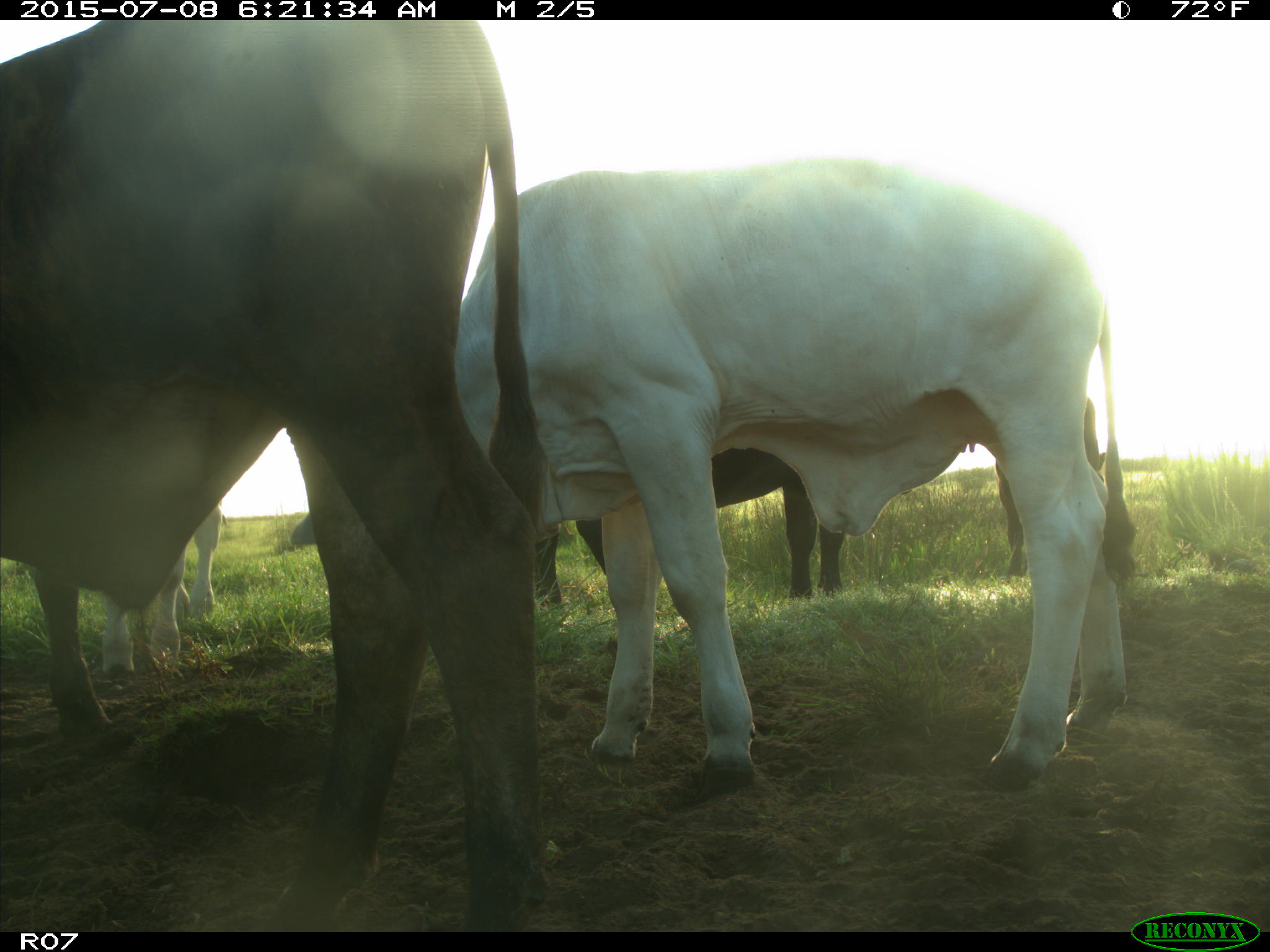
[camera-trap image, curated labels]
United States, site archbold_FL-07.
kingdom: Animalia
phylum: Chordata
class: Mammalia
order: Artiodactyla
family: Bovidae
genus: Bos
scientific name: Bos taurus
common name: domestic cow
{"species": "Bos taurus (domestic cow)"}